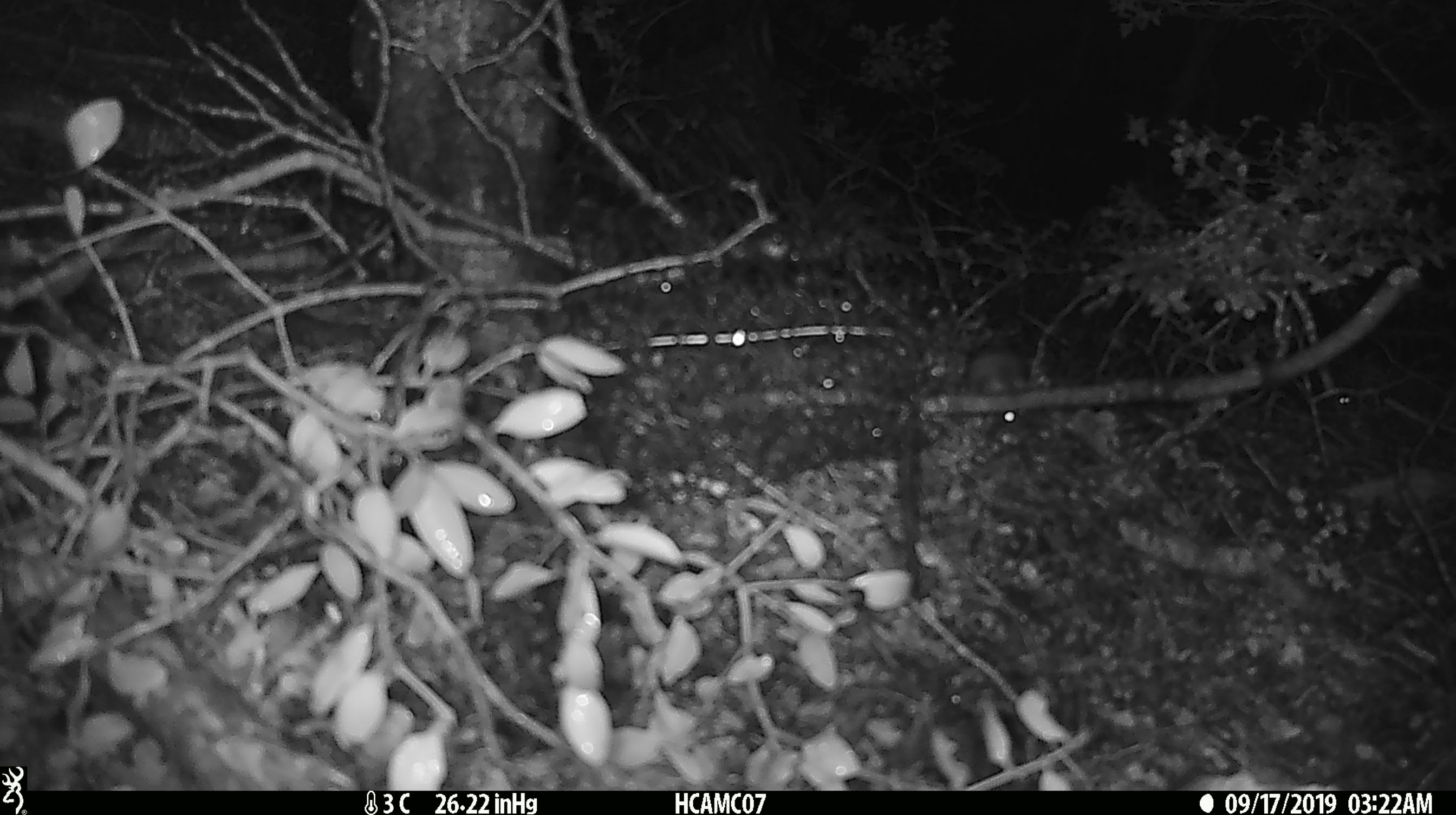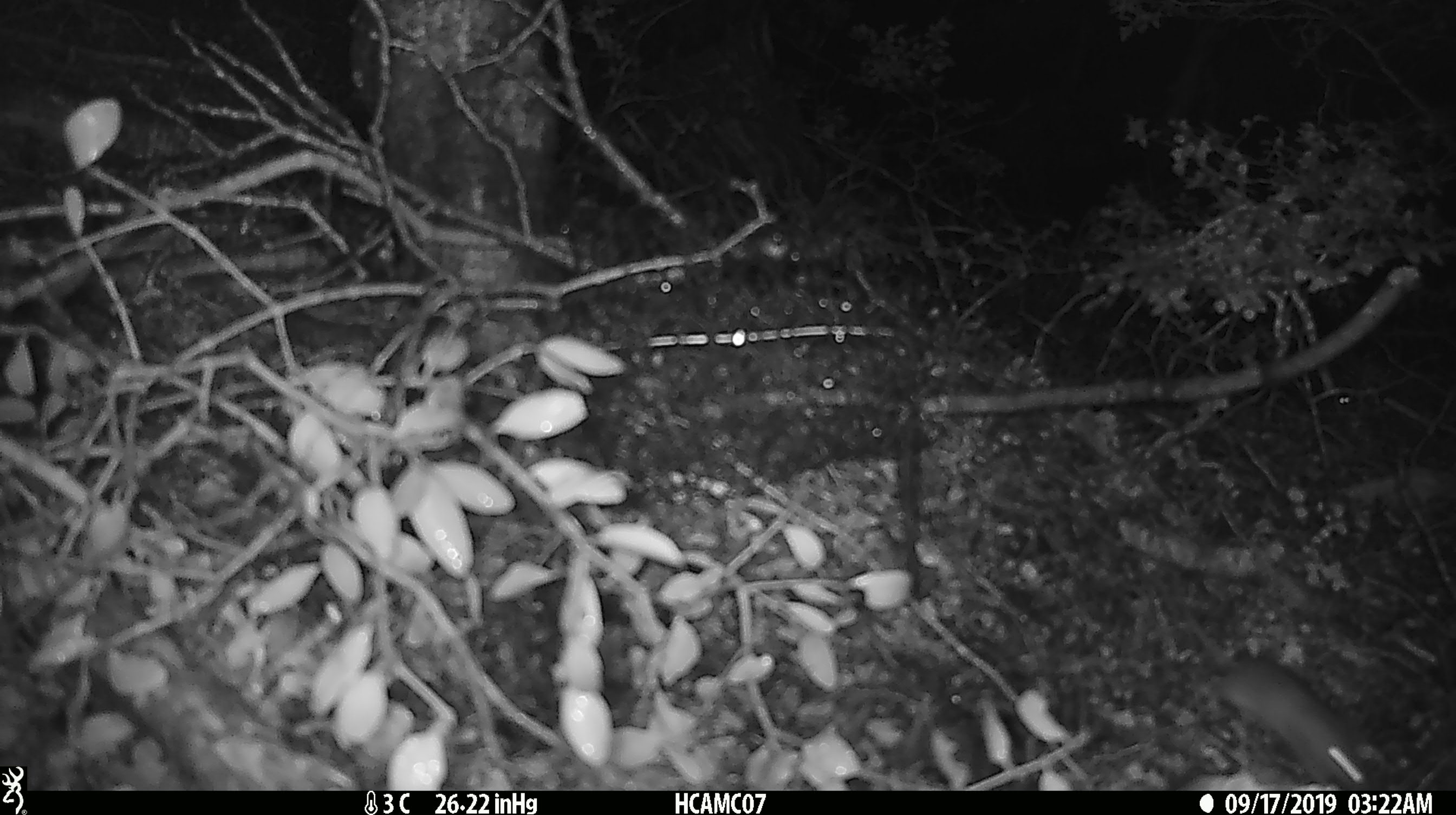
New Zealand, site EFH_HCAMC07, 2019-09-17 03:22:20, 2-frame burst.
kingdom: Animalia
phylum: Chordata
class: Mammalia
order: Rodentia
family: Muridae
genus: Mus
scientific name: Mus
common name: mouse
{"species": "mouse (Mus)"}